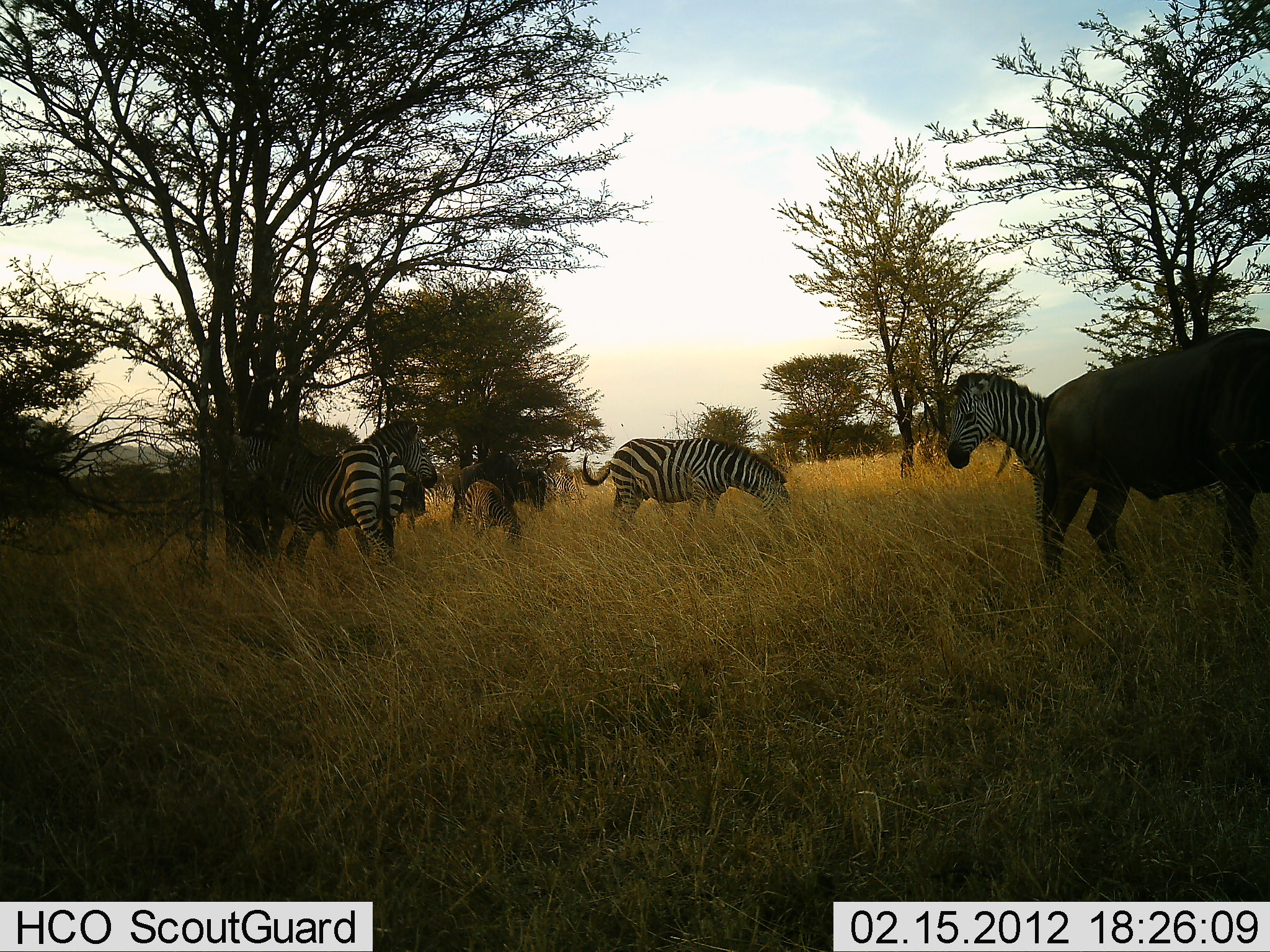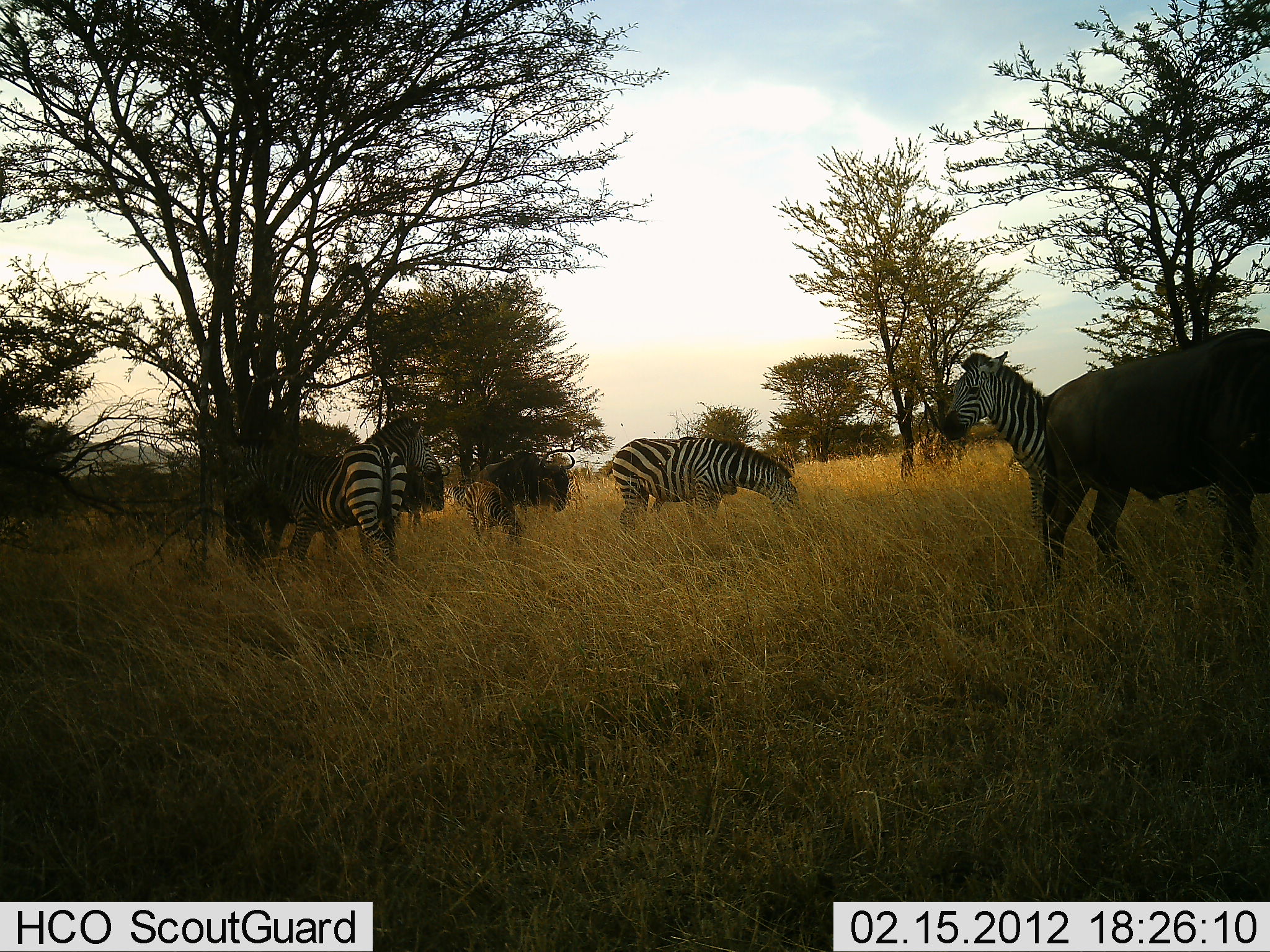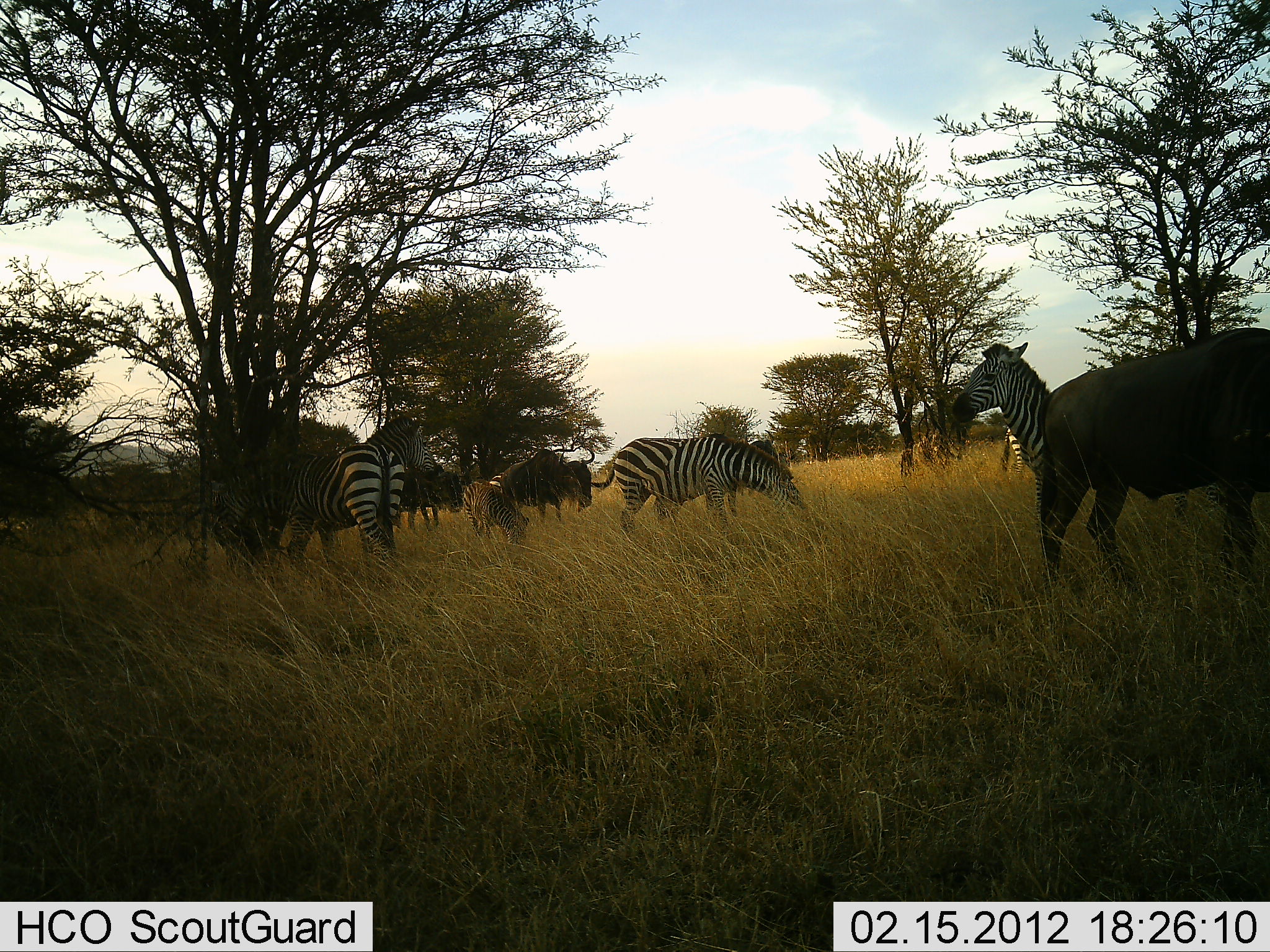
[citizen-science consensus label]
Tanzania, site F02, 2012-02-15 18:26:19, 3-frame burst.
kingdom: Animalia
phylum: Chordata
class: Mammalia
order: Artiodactyla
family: Bovidae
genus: Connochaetes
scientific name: Connochaetes taurinus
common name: blue wildebeest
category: wildebeest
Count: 3.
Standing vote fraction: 80%.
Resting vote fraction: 7%.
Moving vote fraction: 60%.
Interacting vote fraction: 0%.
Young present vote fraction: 33%.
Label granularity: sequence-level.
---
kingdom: Animalia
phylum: Chordata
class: Mammalia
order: Perissodactyla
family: Equidae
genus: Equus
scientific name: Equus quagga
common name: plains zebra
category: zebra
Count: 4.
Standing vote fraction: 78%.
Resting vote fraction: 11%.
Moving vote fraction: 11%.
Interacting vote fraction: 6%.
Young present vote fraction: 11%.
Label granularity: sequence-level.